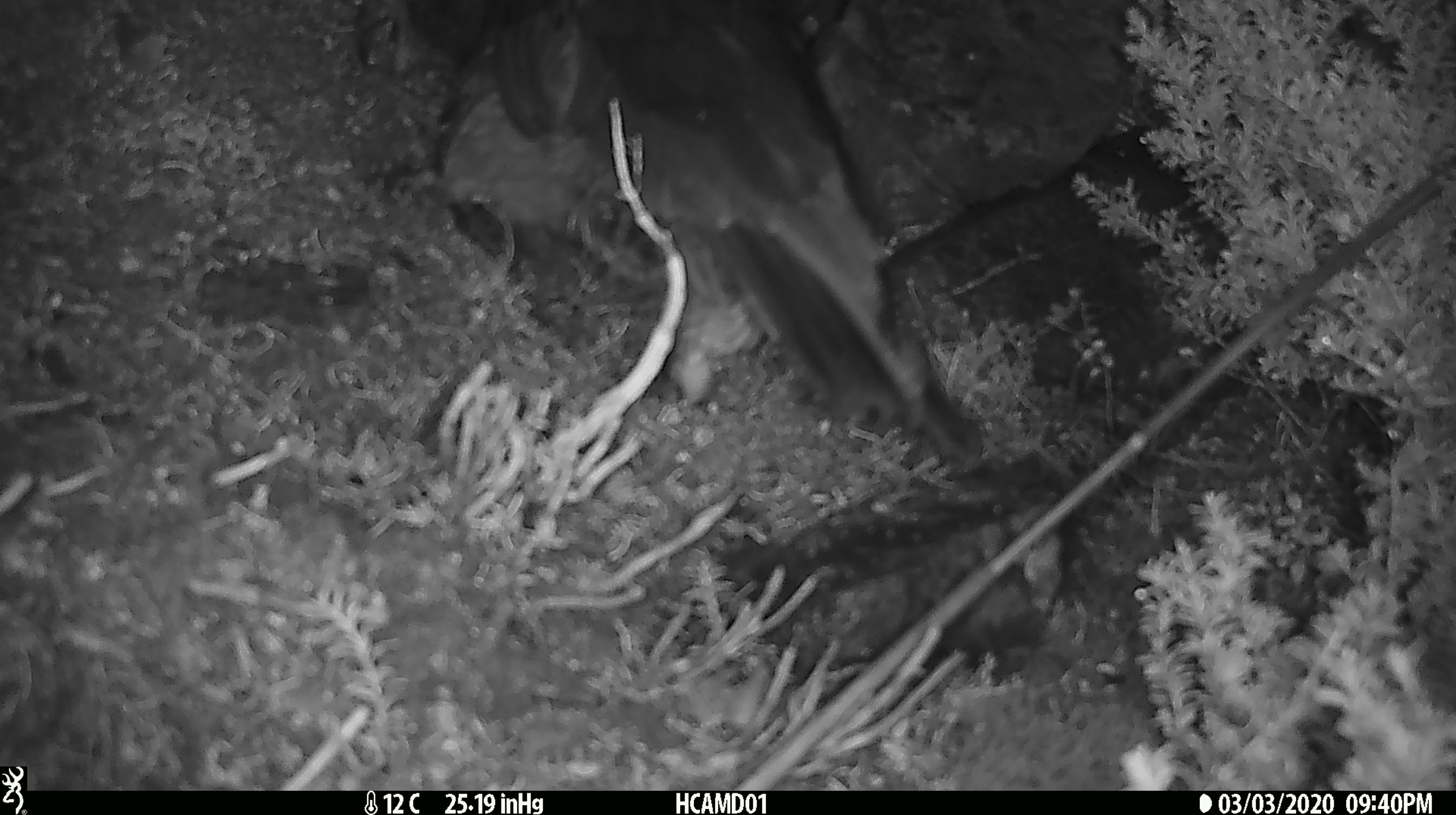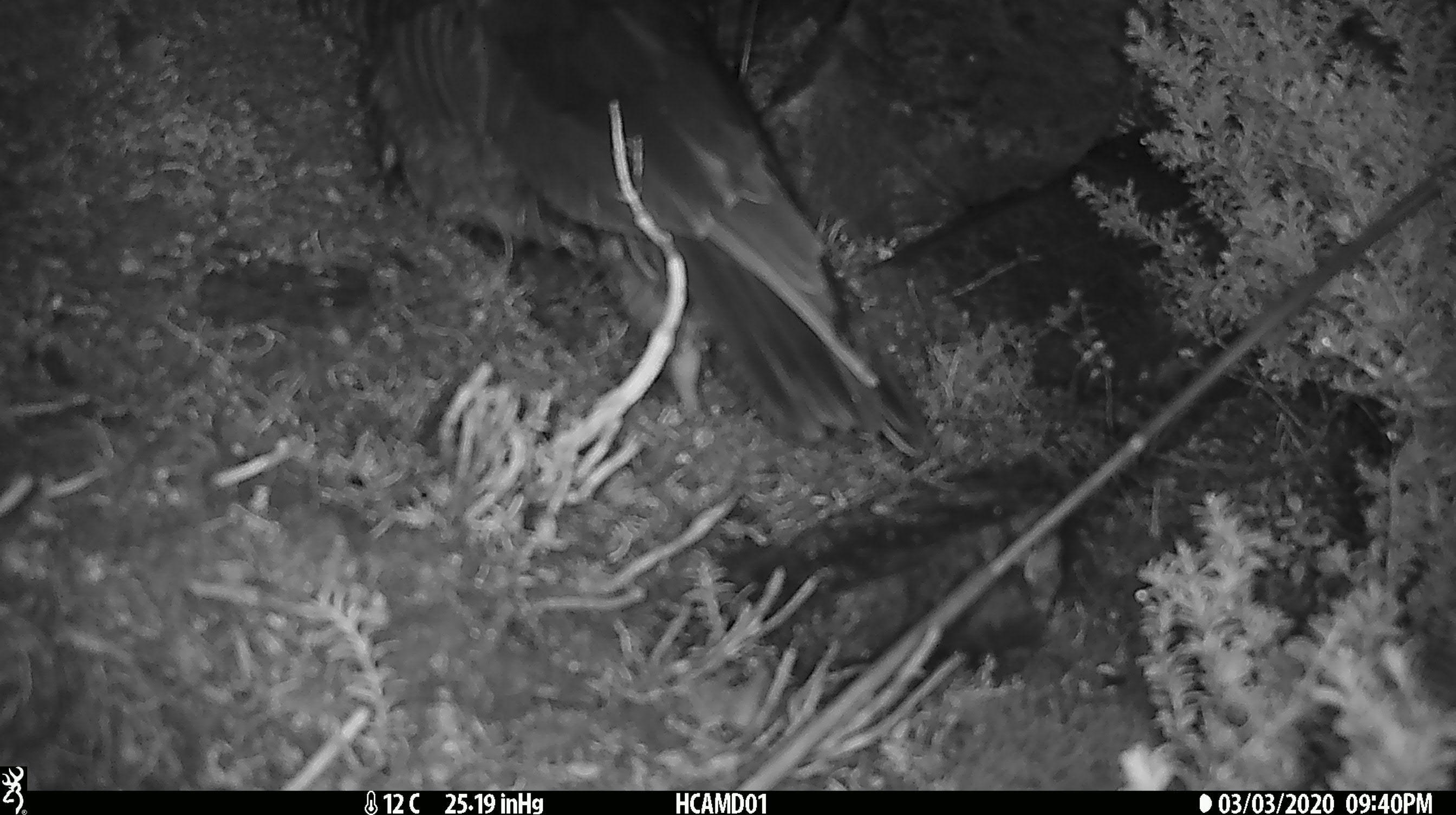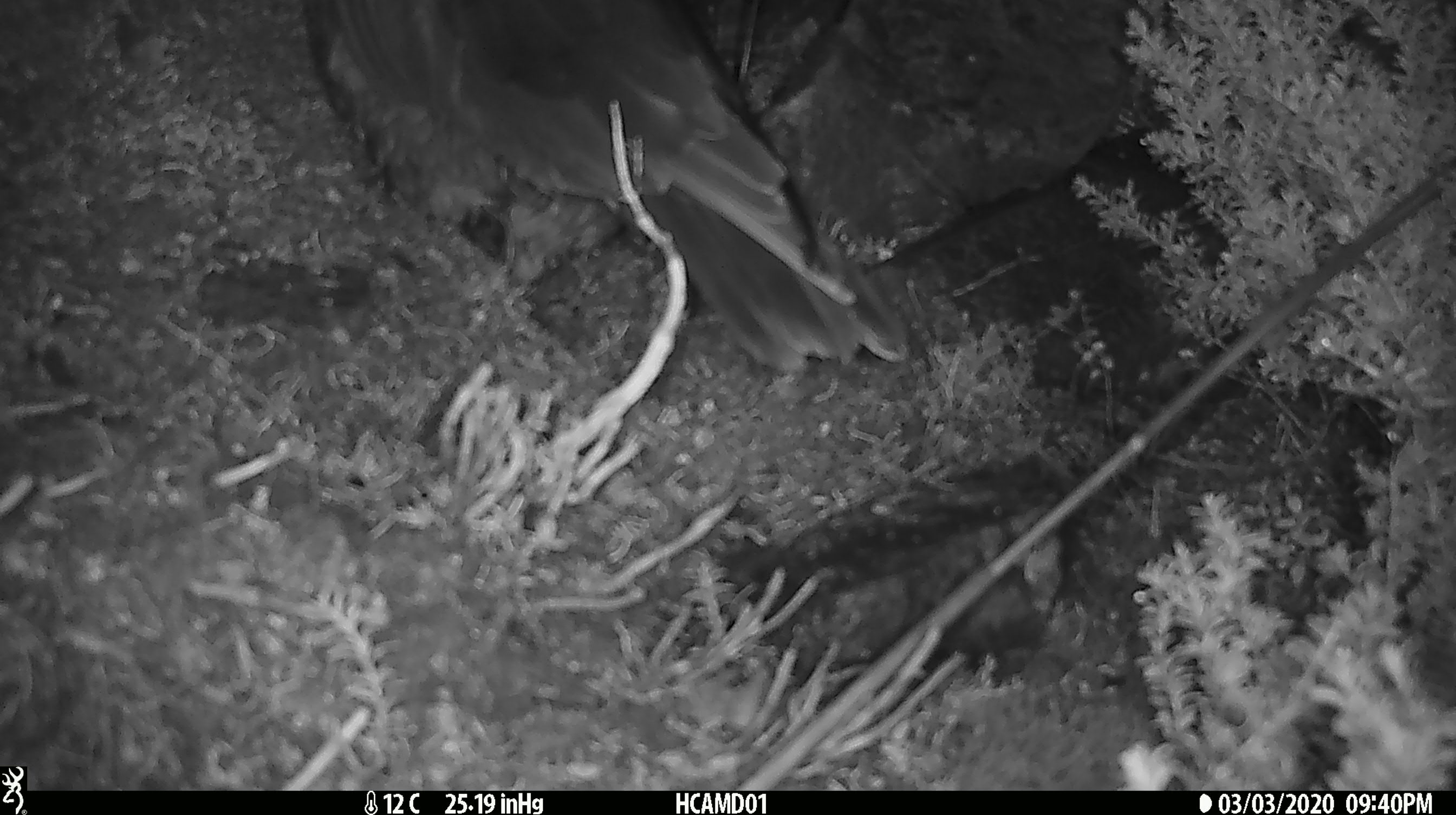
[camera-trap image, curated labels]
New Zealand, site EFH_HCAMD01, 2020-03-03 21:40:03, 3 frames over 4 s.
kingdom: Animalia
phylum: Chordata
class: Aves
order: Psittaciformes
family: Strigopidae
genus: Nestor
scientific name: Nestor notabilis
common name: kea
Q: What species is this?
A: Kea (Nestor notabilis).